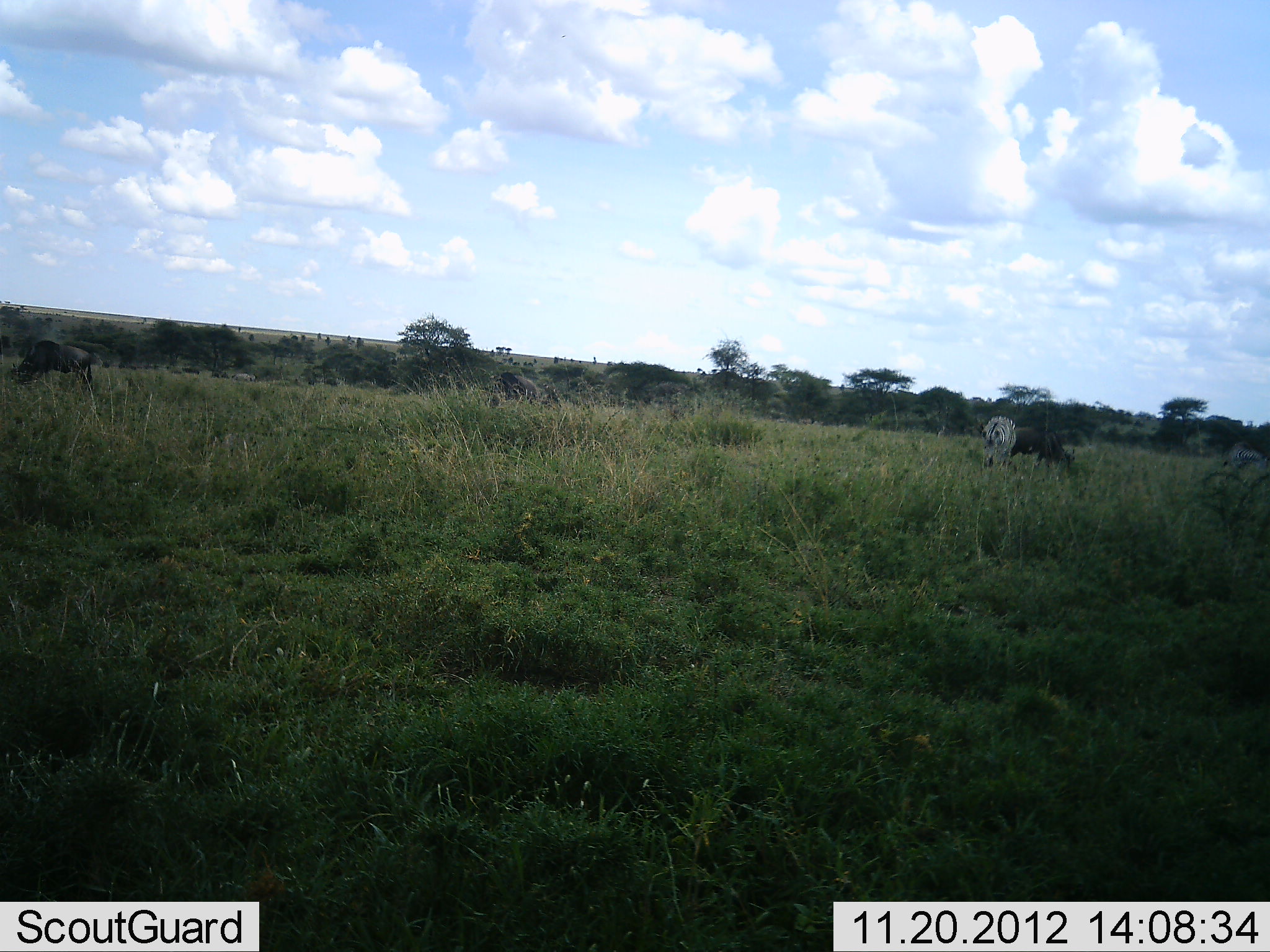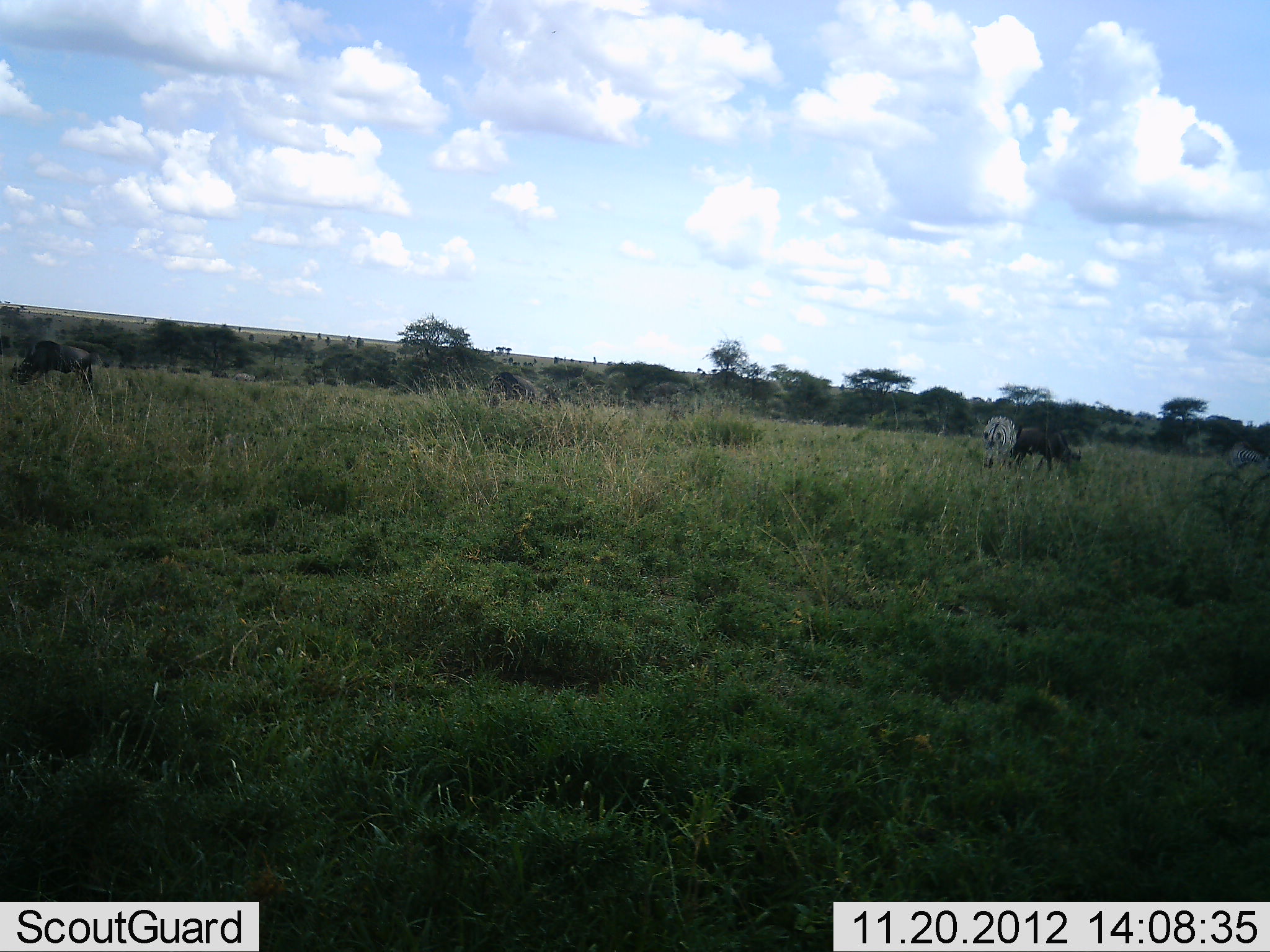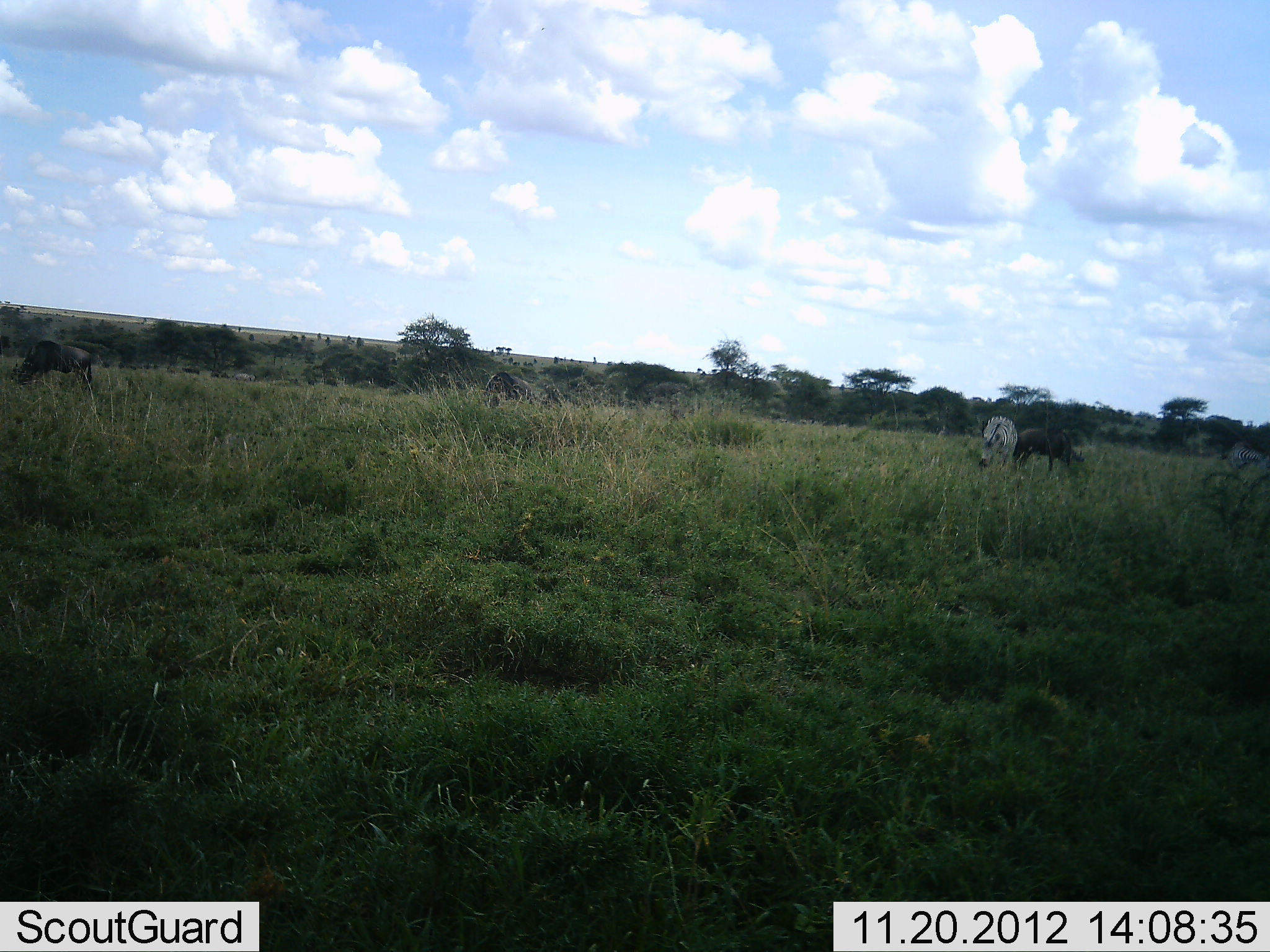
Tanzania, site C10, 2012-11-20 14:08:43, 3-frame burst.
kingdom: Animalia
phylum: Chordata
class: Mammalia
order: Artiodactyla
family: Bovidae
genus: Connochaetes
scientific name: Connochaetes taurinus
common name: blue wildebeest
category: wildebeest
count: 3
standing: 50%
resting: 0%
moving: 20%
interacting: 0%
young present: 0%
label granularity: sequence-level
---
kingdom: Animalia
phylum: Chordata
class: Mammalia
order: Perissodactyla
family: Equidae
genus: Equus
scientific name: Equus quagga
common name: plains zebra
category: zebra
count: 1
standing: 42%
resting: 0%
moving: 0%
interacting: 0%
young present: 0%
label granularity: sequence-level